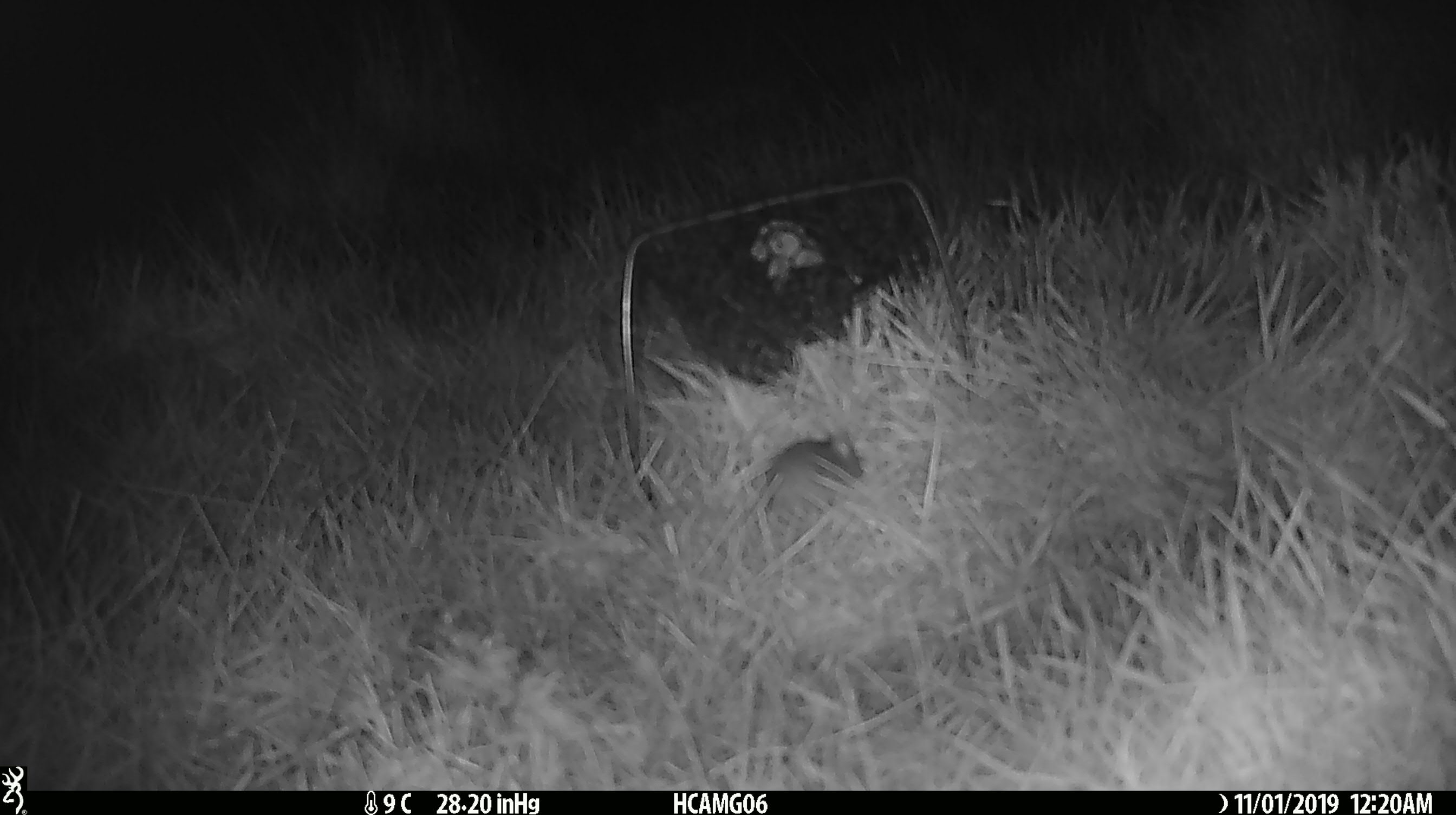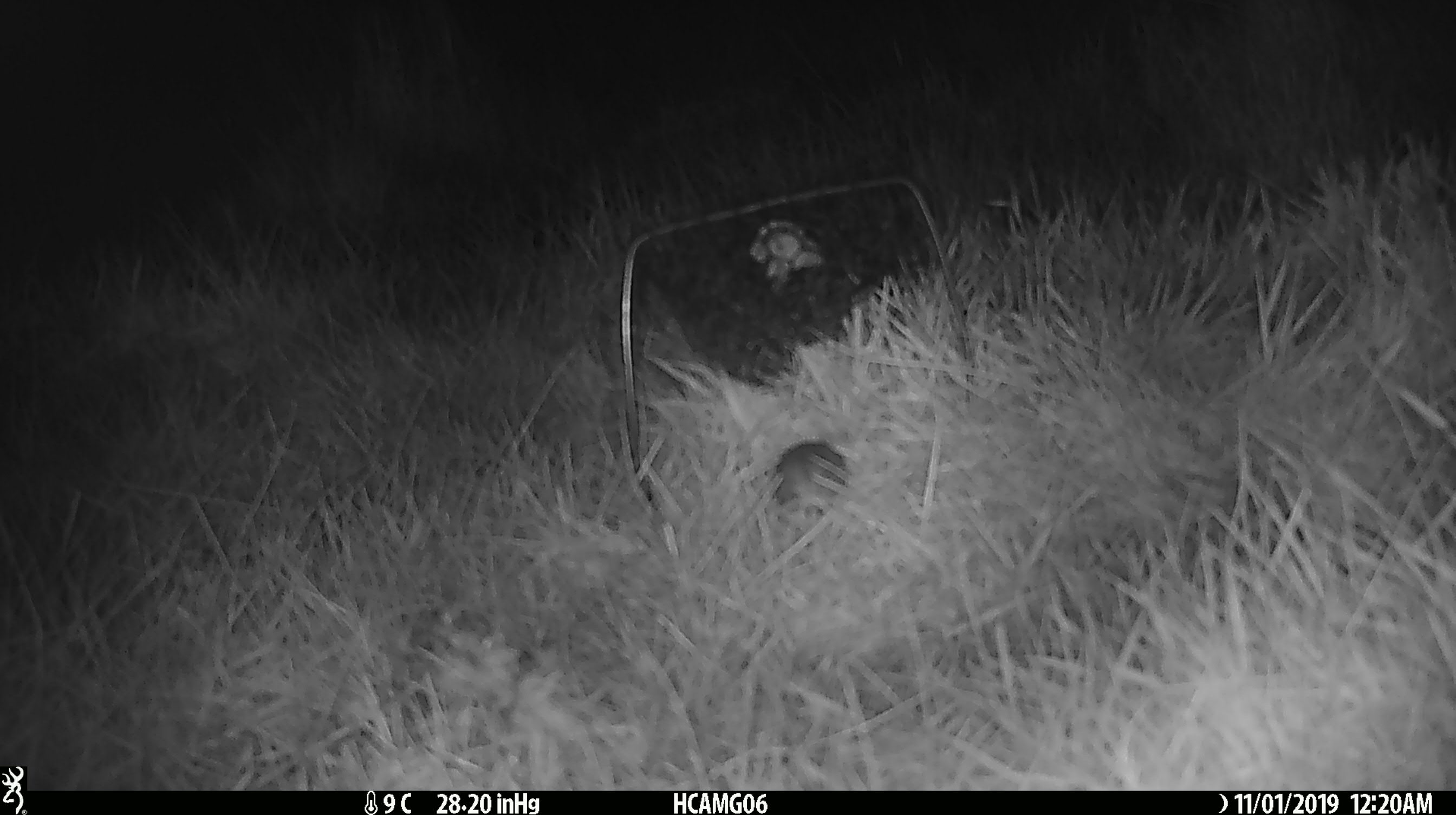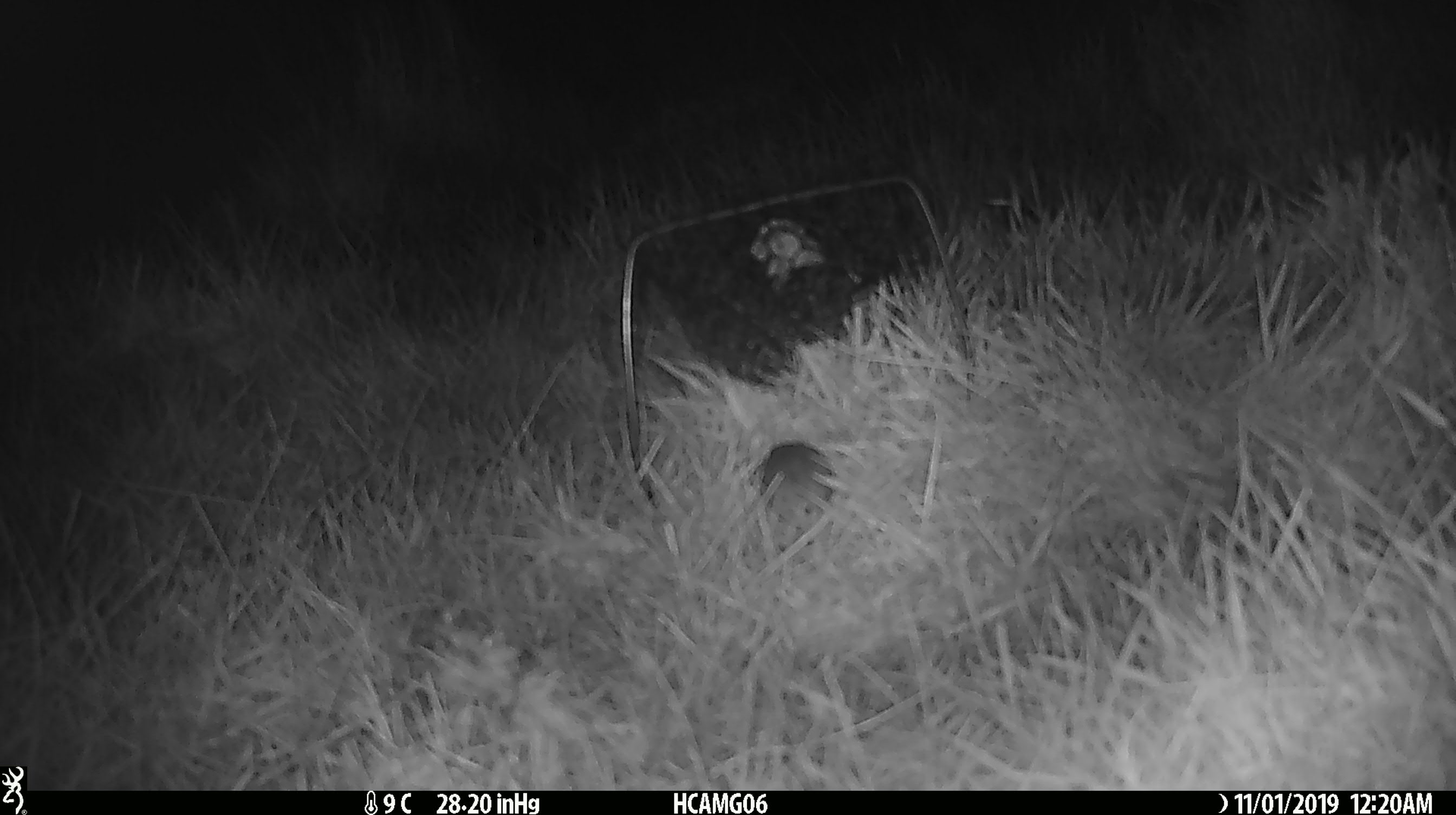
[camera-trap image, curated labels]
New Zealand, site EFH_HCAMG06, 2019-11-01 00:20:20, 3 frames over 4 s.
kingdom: Animalia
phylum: Chordata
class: Mammalia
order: Rodentia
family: Muridae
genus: Mus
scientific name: Mus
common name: mouse